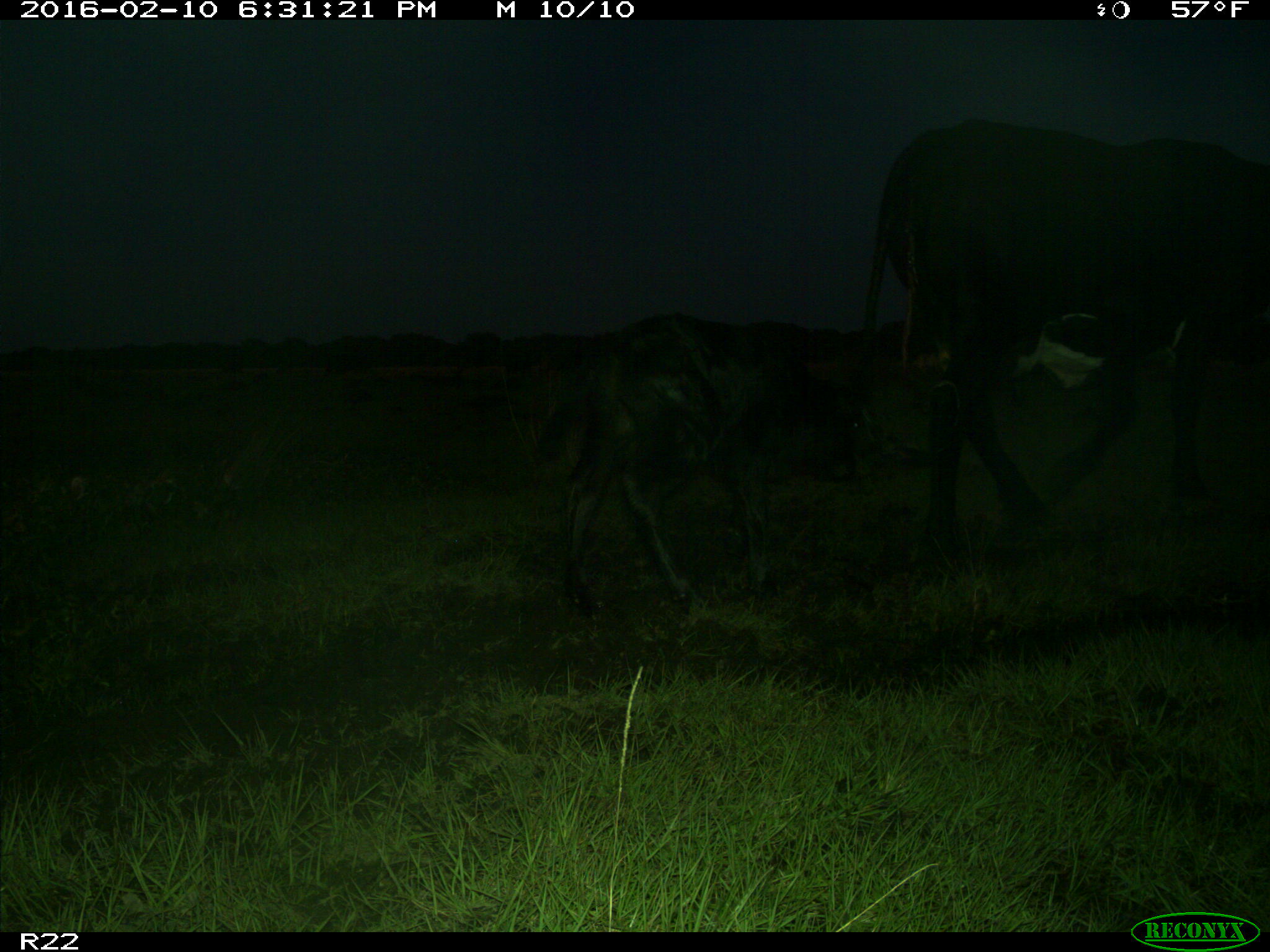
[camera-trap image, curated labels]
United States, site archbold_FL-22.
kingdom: Animalia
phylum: Chordata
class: Mammalia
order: Artiodactyla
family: Bovidae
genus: Bos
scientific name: Bos taurus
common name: domestic cow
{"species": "Bos taurus (domestic cow)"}